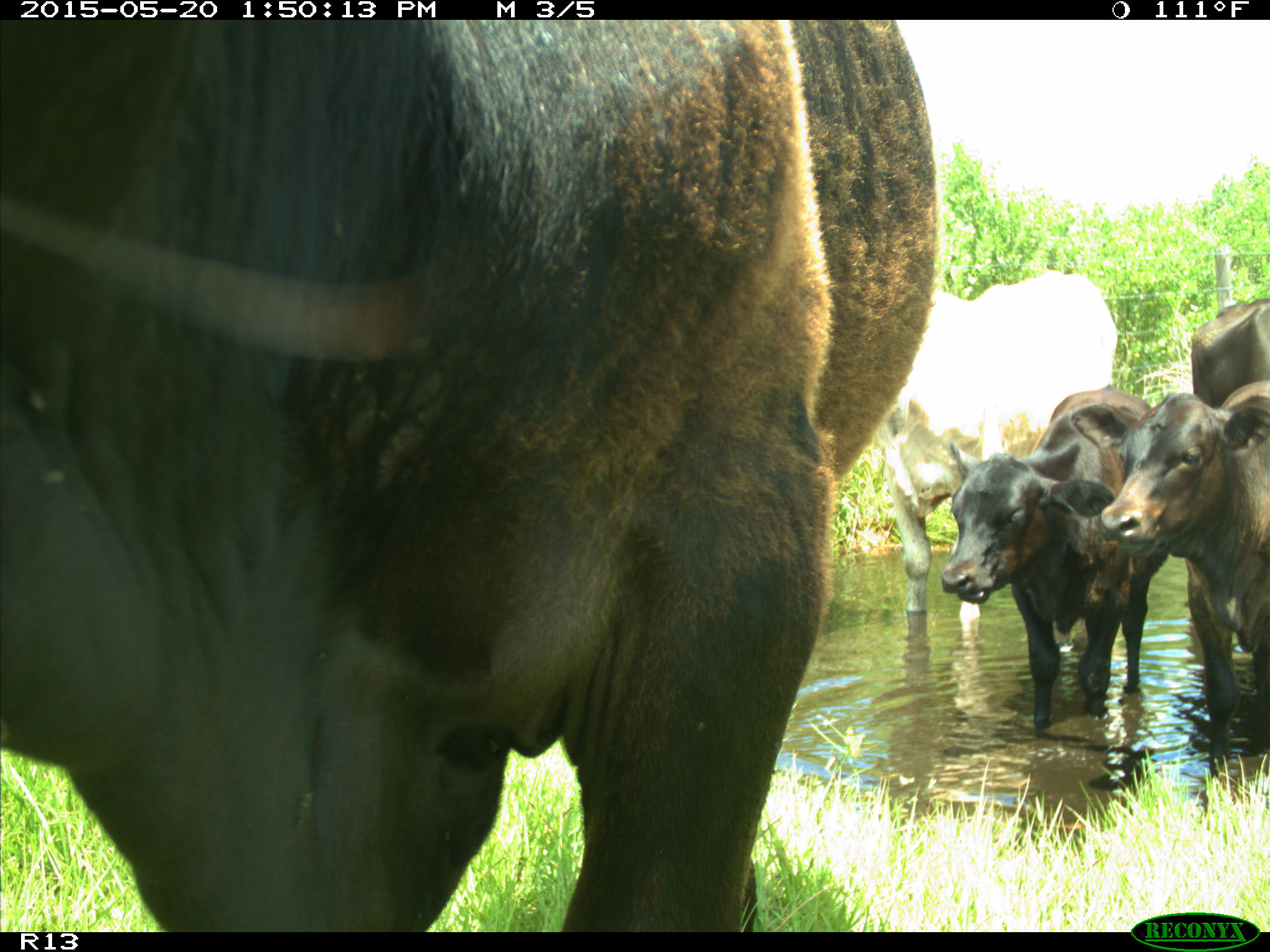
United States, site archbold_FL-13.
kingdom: Animalia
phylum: Chordata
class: Mammalia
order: Artiodactyla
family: Bovidae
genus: Bos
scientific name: Bos taurus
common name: domestic cow